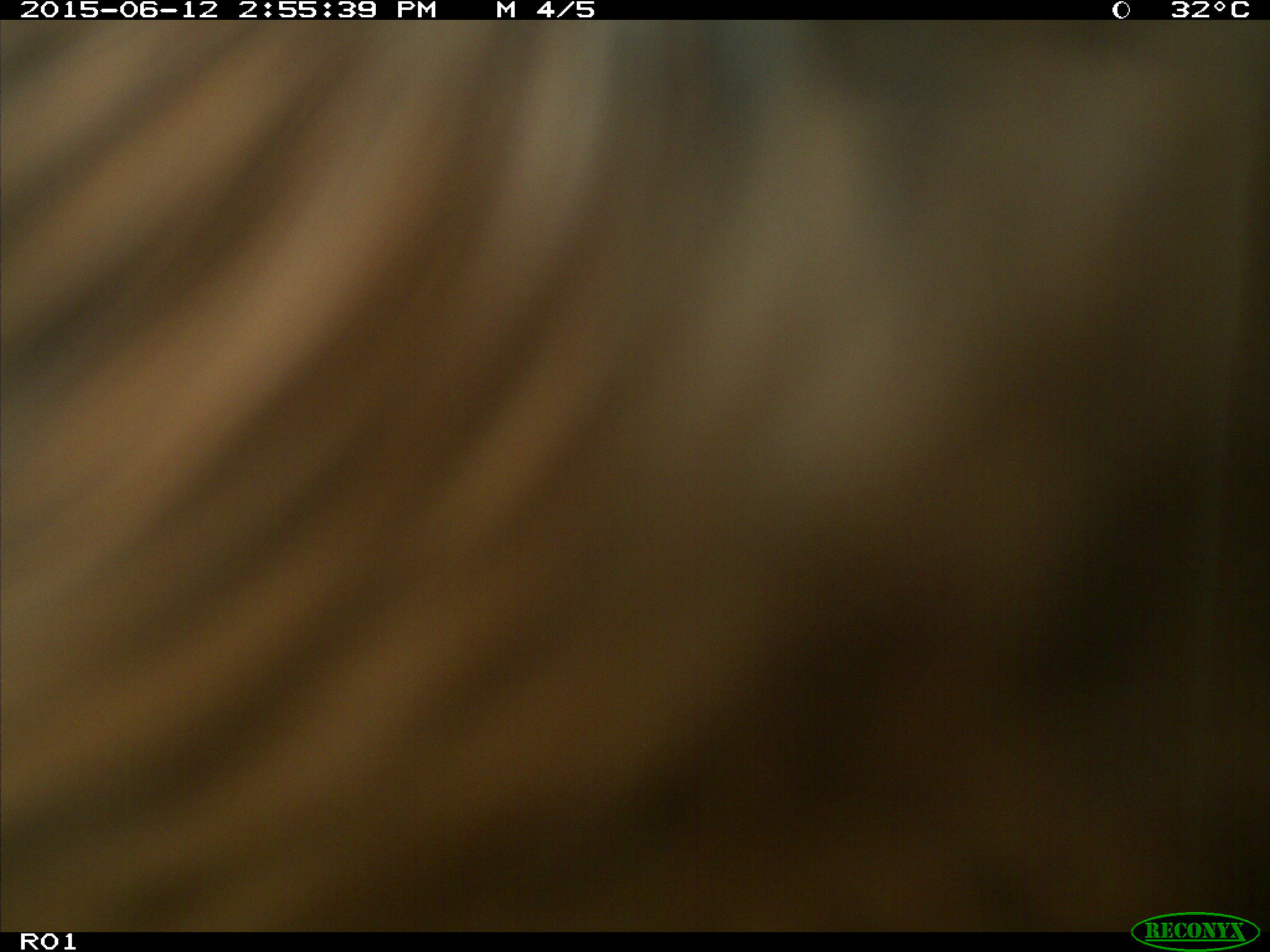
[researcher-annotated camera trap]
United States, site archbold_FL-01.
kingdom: Animalia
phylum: Chordata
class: Mammalia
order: Artiodactyla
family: Bovidae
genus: Bos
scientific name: Bos taurus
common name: domestic cow